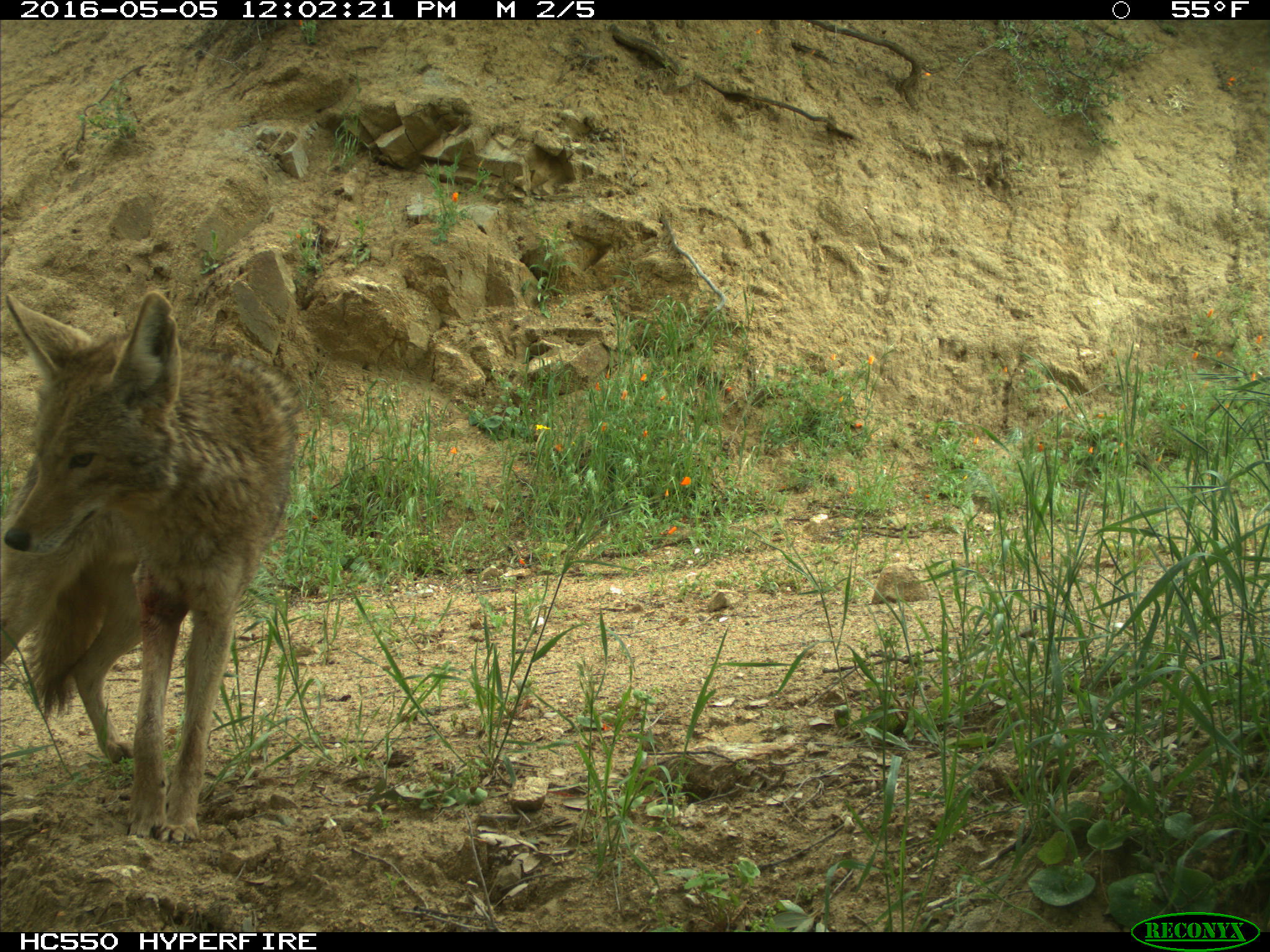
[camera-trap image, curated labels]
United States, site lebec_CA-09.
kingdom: Animalia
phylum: Chordata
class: Mammalia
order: Carnivora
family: Canidae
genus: Canis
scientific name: Canis latrans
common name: coyote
Canis latrans (coyote).